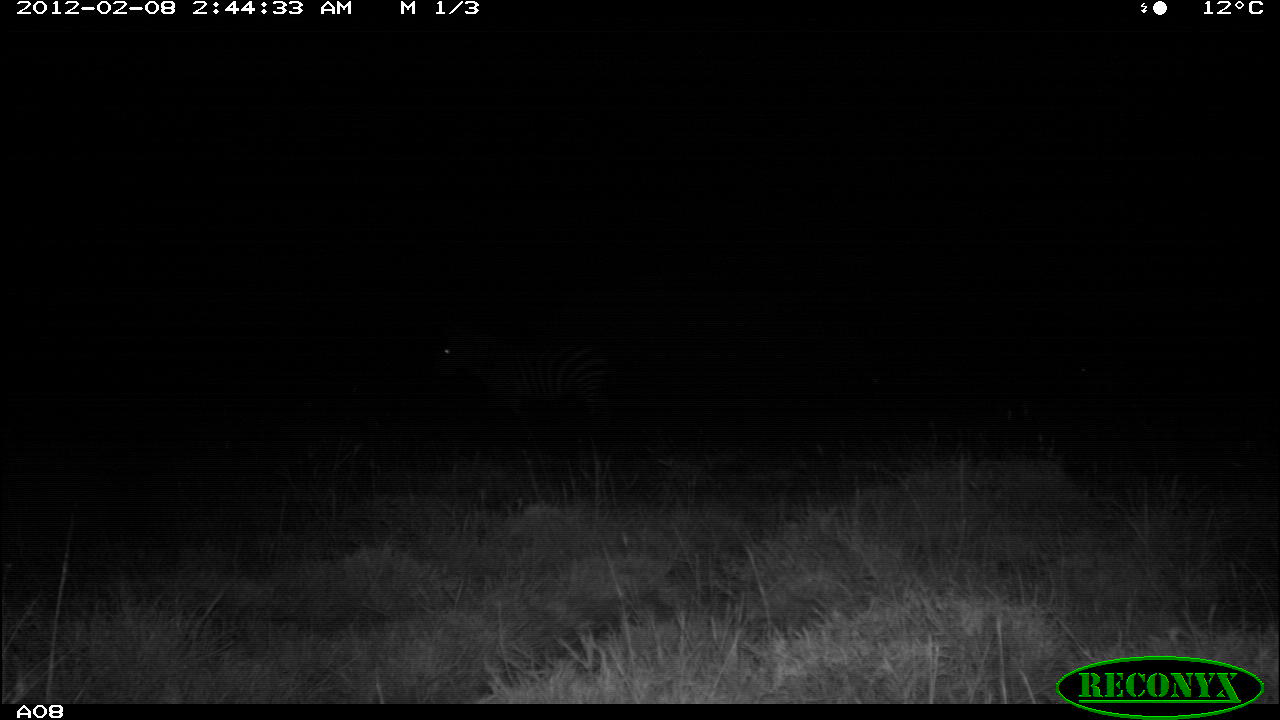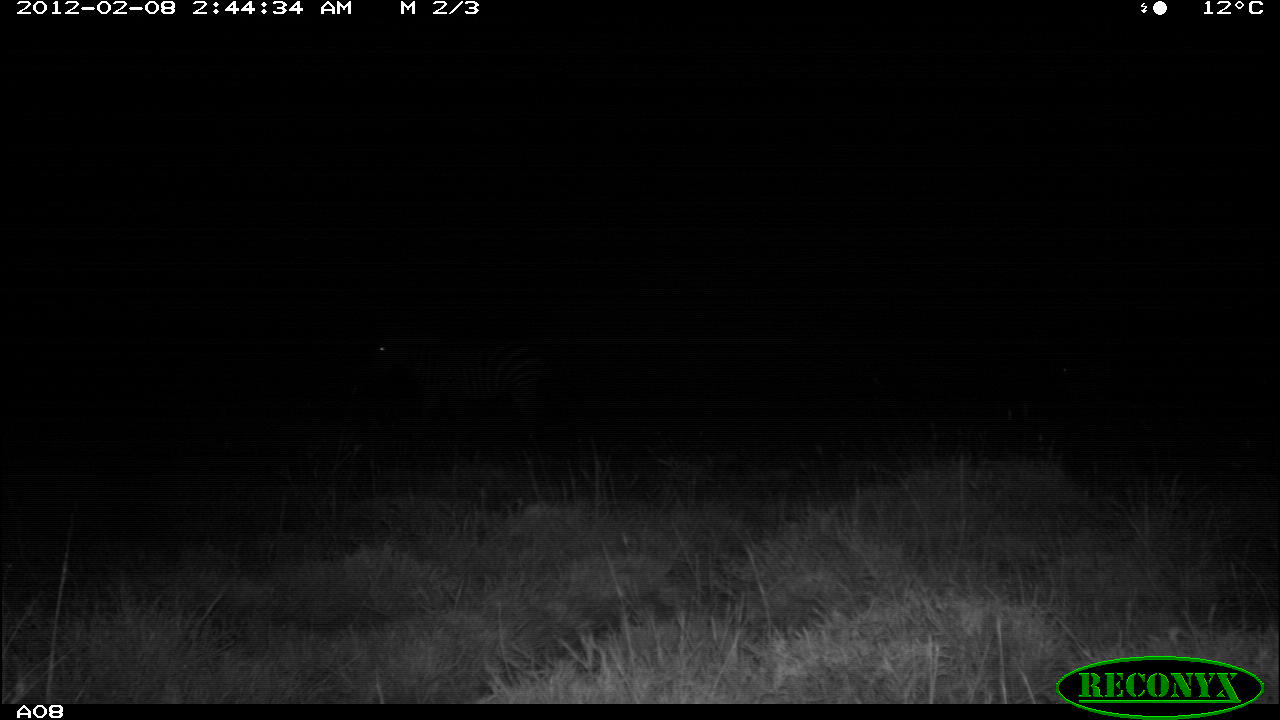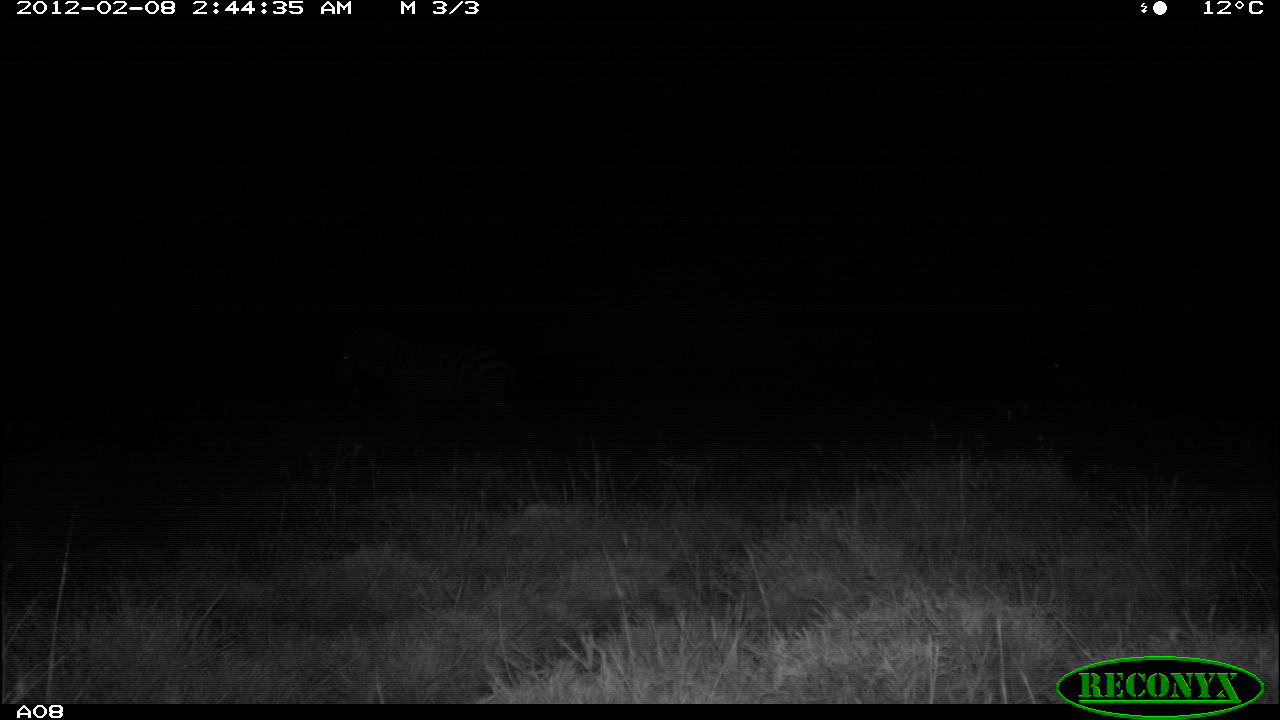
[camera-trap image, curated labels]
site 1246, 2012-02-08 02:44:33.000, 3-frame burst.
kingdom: Animalia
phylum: Chordata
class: Mammalia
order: Perissodactyla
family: Equidae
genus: Equus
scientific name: Equus quagga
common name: plains zebra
Equus quagga (plains zebra), count 1.